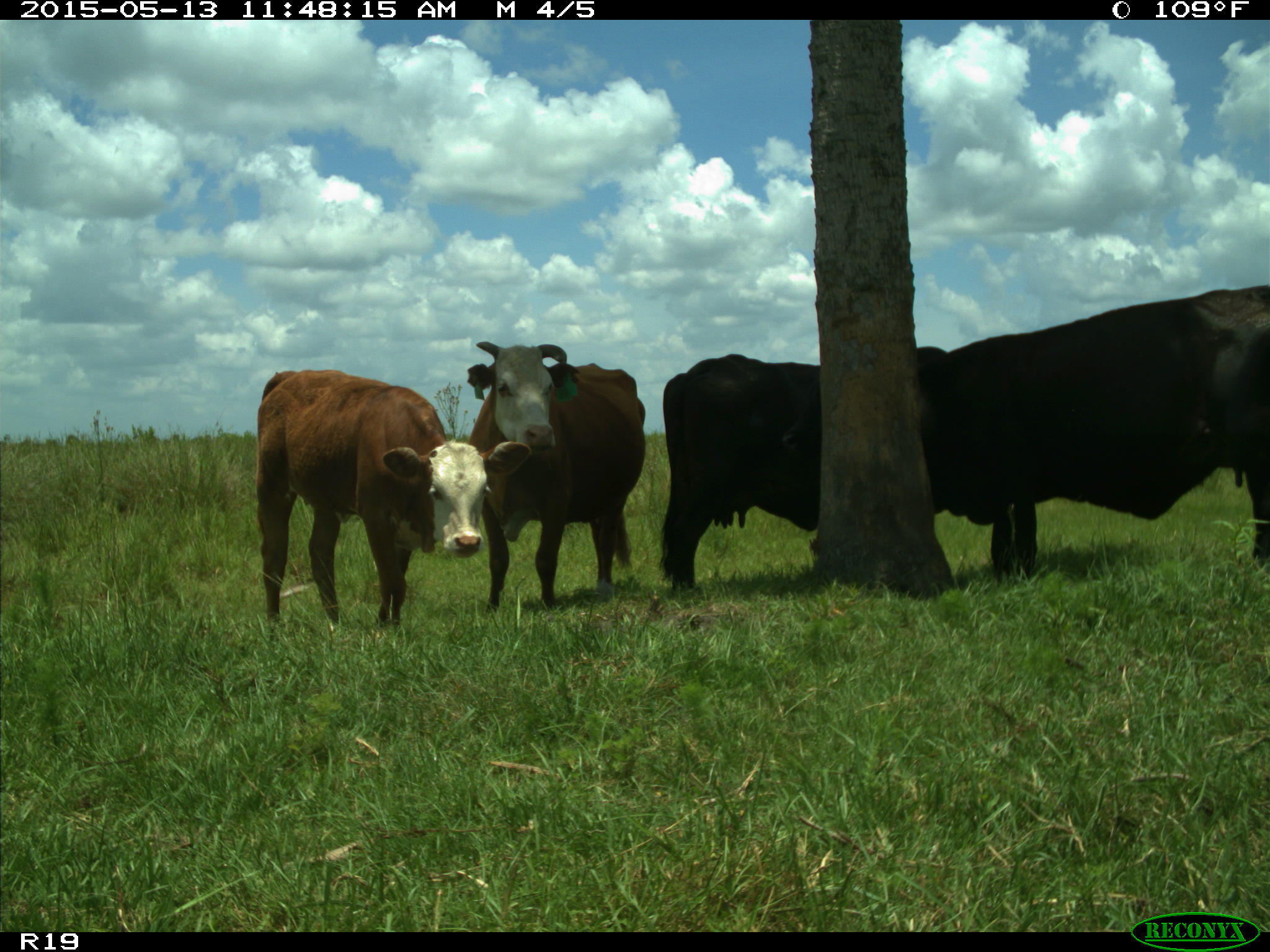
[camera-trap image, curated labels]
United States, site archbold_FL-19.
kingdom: Animalia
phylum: Chordata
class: Mammalia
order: Artiodactyla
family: Bovidae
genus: Bos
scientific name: Bos taurus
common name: domestic cow